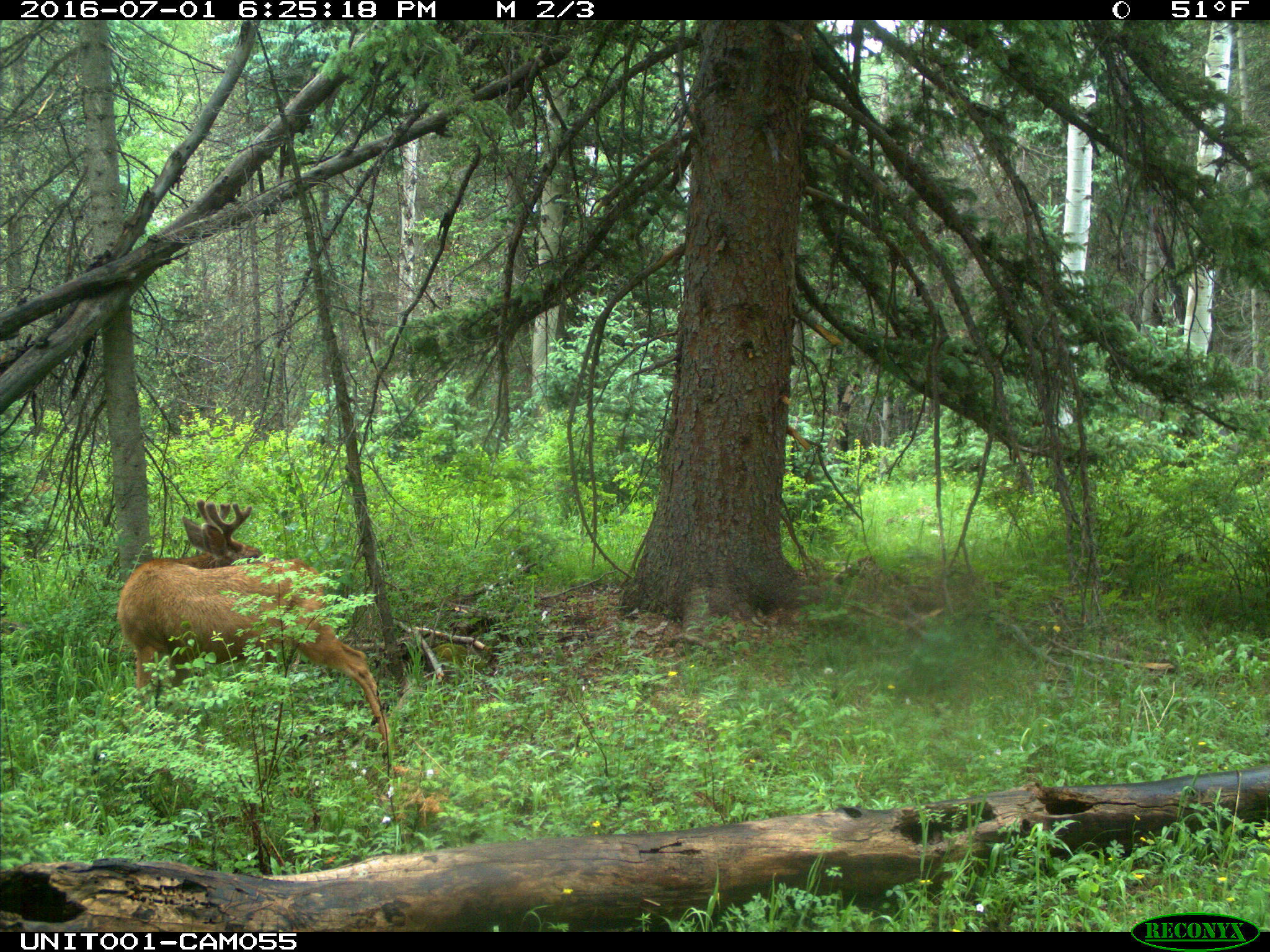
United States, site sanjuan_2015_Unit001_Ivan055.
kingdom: Animalia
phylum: Chordata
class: Mammalia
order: Artiodactyla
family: Cervidae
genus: Odocoileus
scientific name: Odocoileus hemionus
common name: mule deer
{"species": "Odocoileus hemionus (mule deer)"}